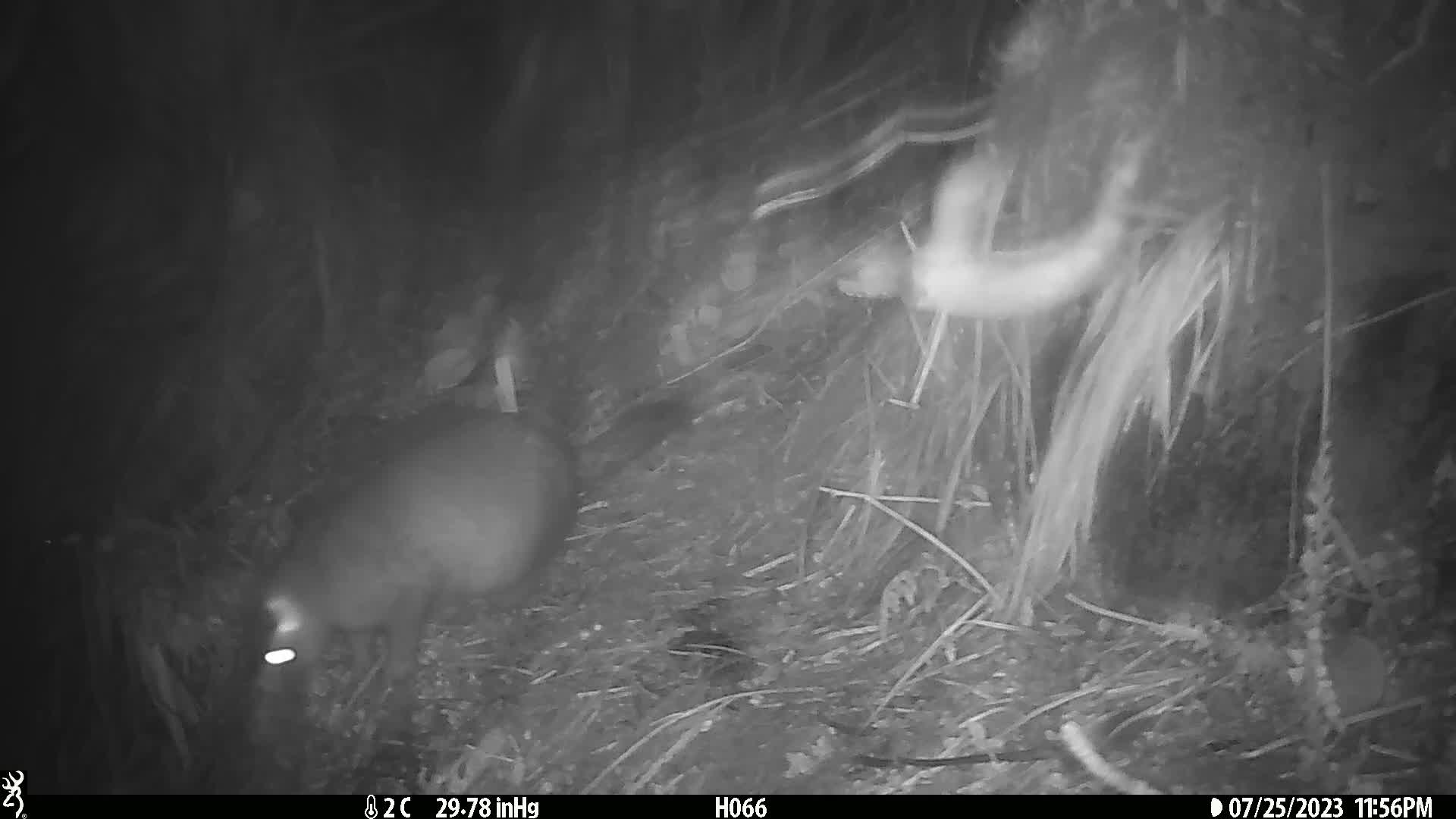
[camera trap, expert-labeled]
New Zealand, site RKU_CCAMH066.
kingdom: Animalia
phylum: Chordata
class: Mammalia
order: Diprotodontia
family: Phalangeridae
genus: Trichosurus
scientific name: Trichosurus vulpecula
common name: common brushtail possum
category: possum